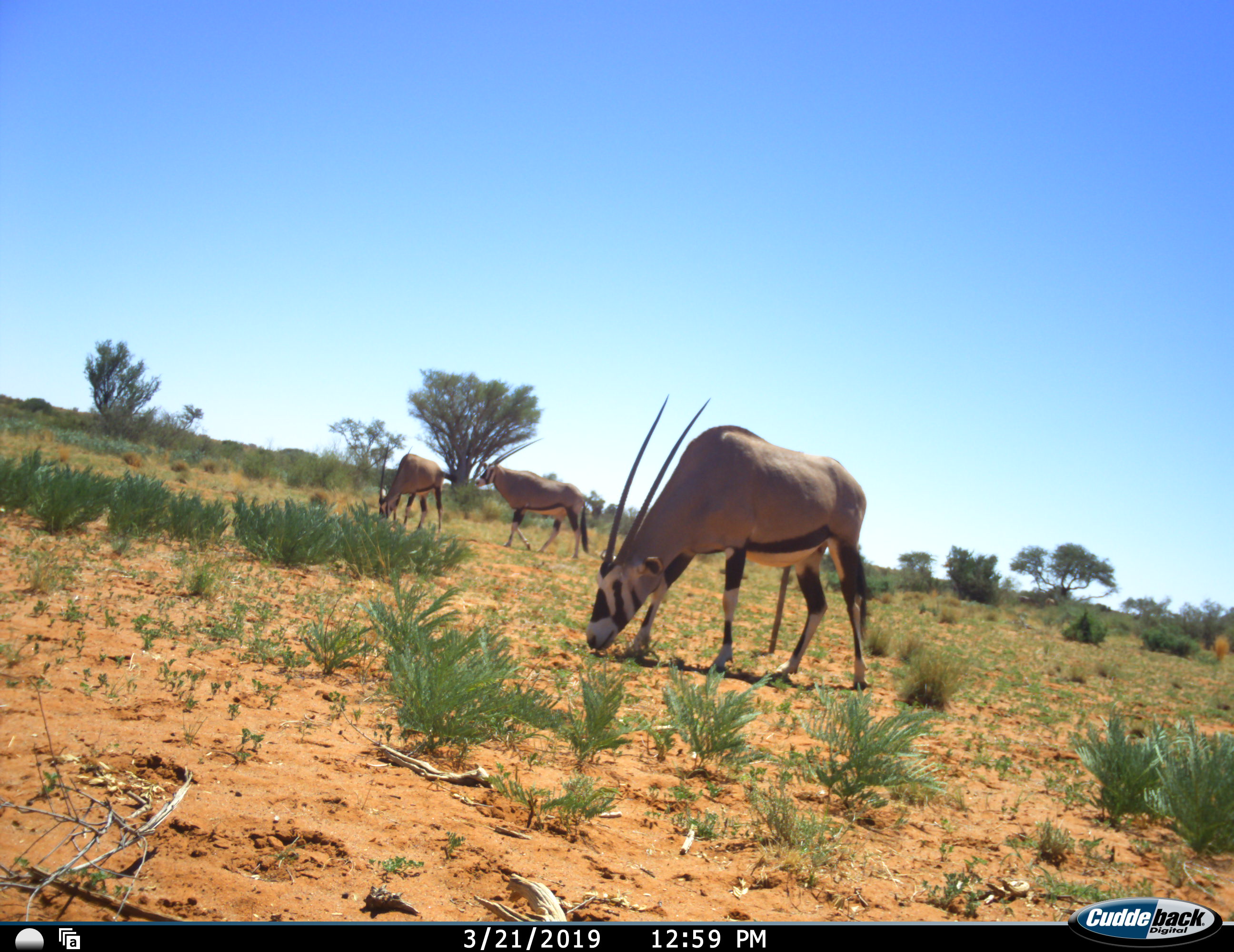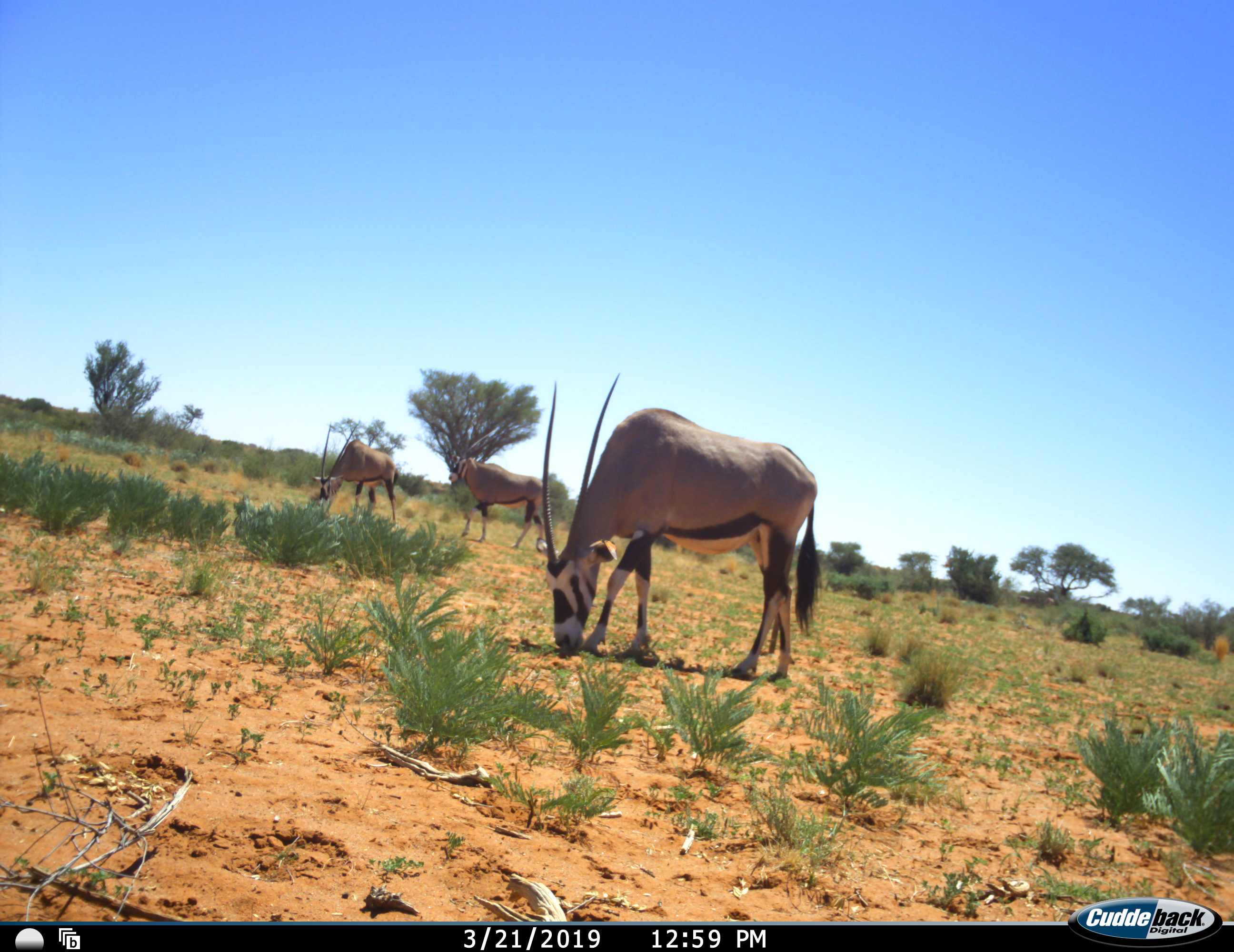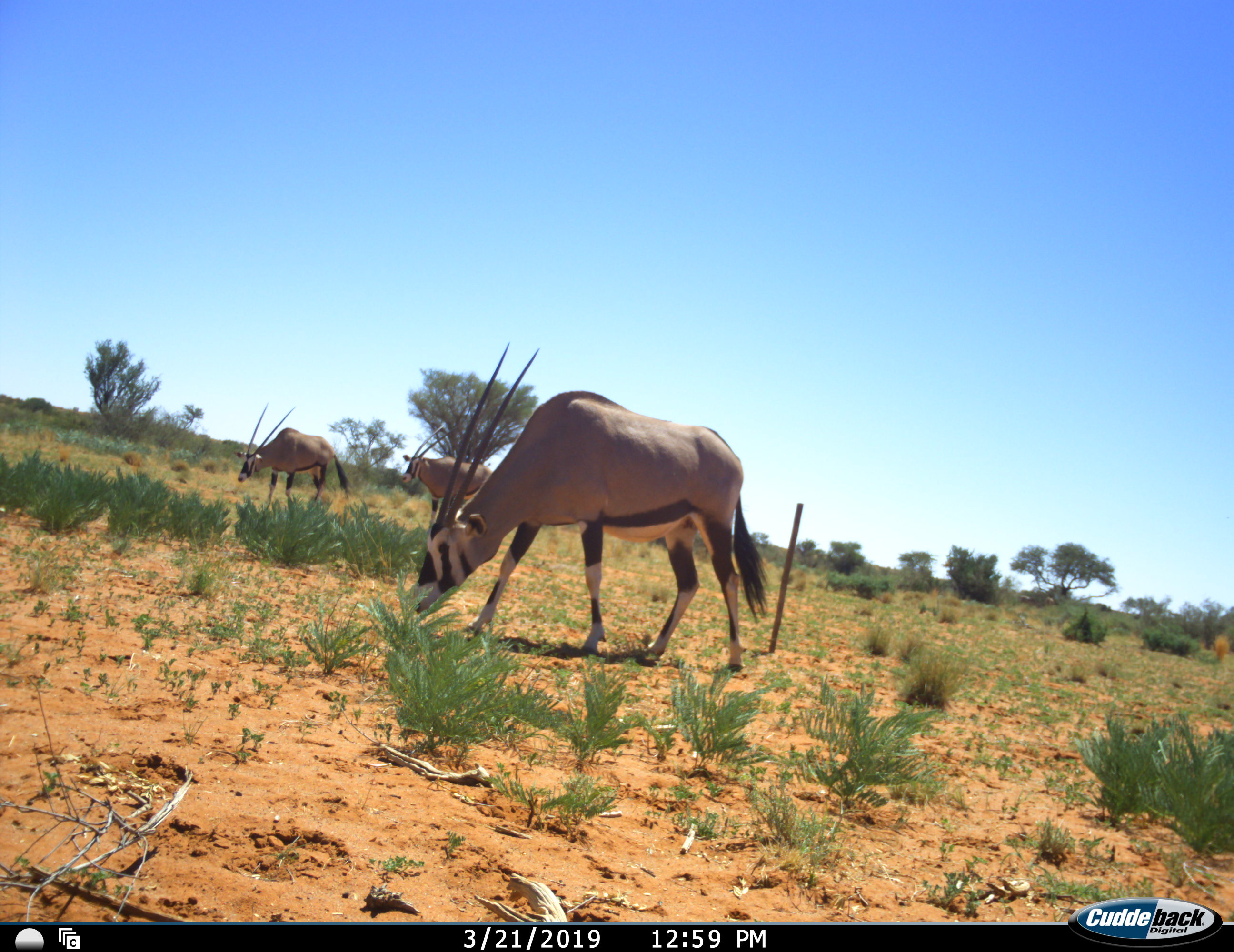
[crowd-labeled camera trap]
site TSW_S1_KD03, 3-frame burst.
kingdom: Animalia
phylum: Chordata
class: Mammalia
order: Artiodactyla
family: Bovidae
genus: Oryx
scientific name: Oryx gazella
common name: gemsbok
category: oryx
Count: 3.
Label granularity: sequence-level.